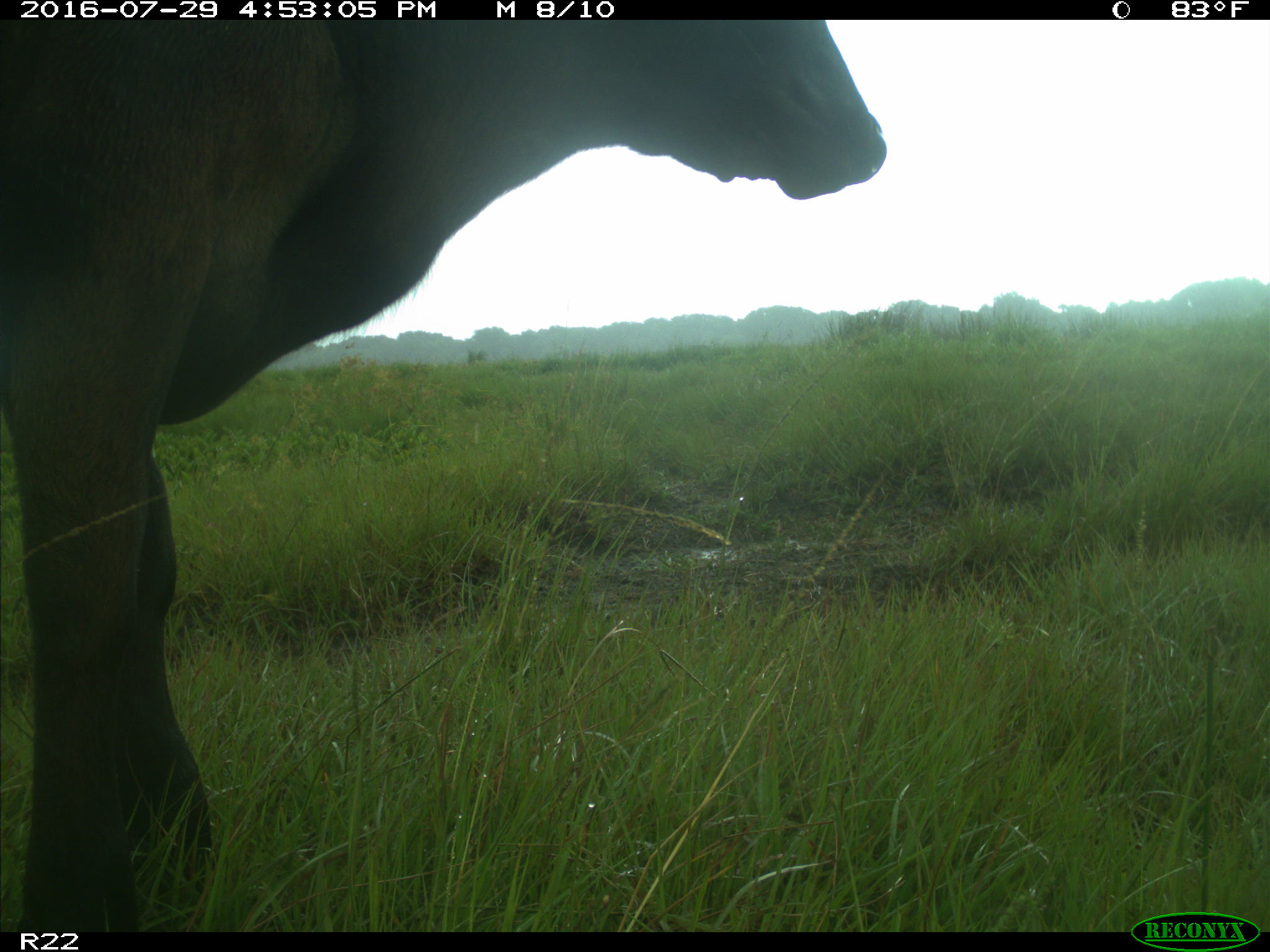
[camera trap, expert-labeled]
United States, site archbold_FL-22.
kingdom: Animalia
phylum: Chordata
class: Mammalia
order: Artiodactyla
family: Bovidae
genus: Bos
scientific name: Bos taurus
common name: domestic cow